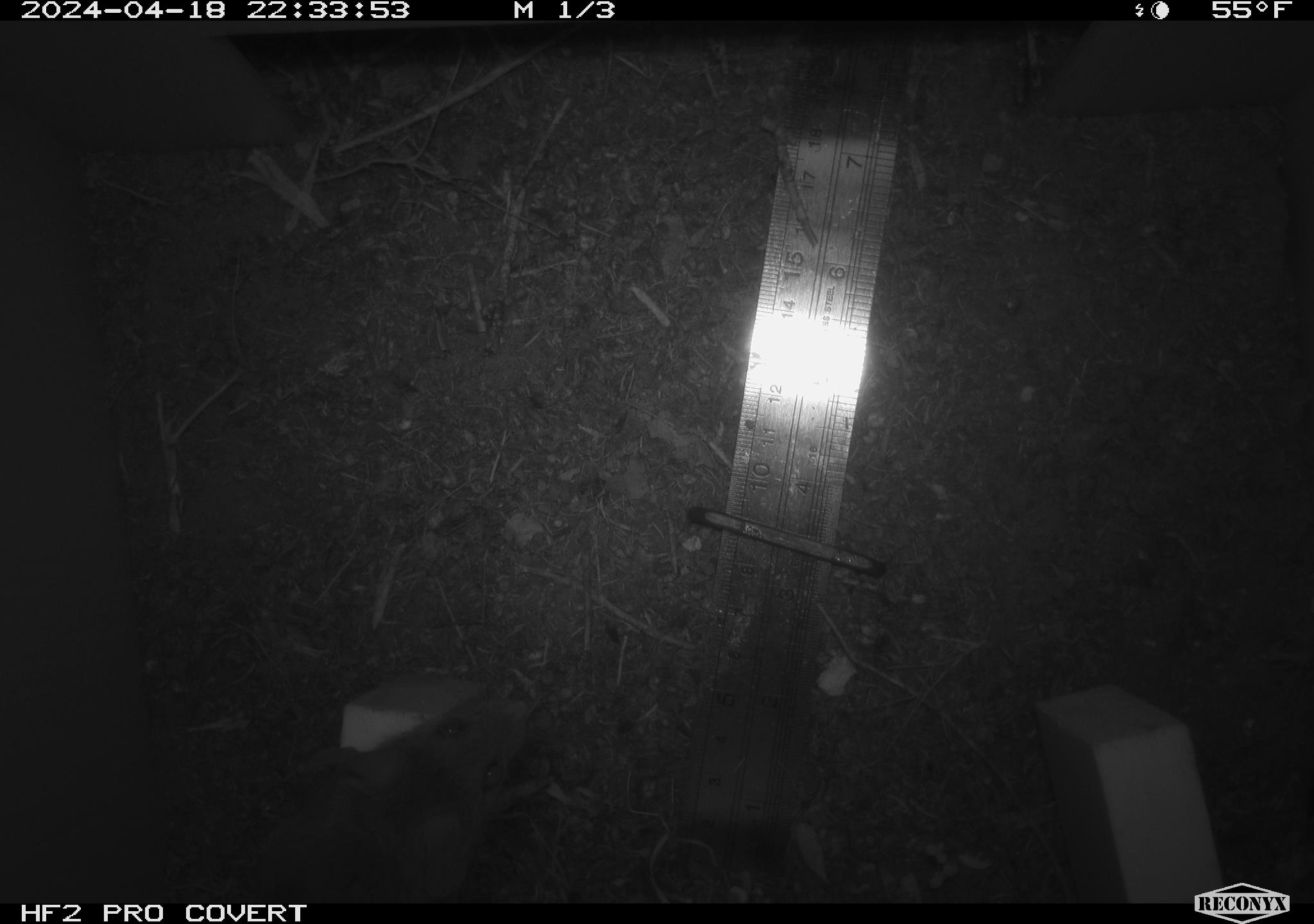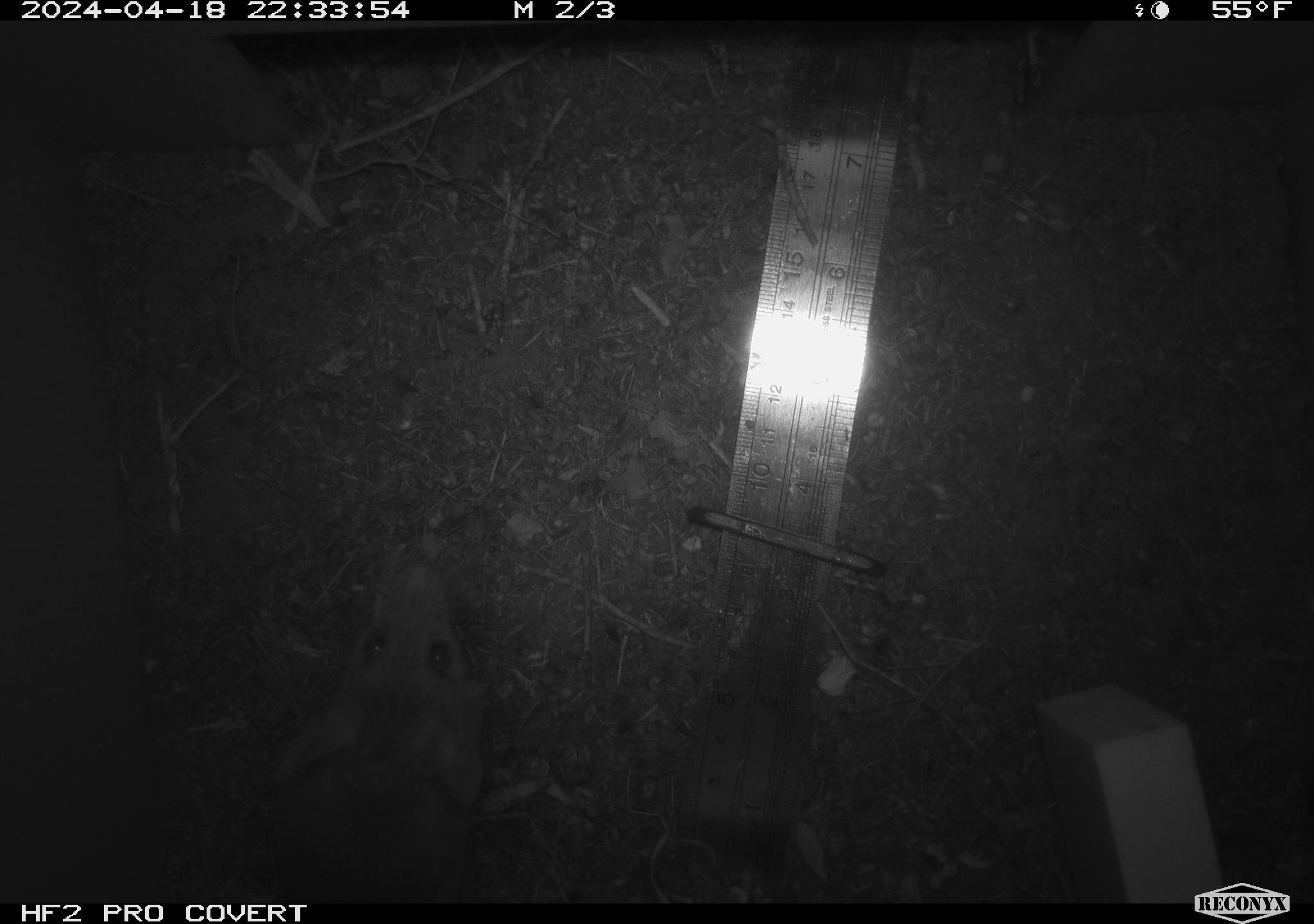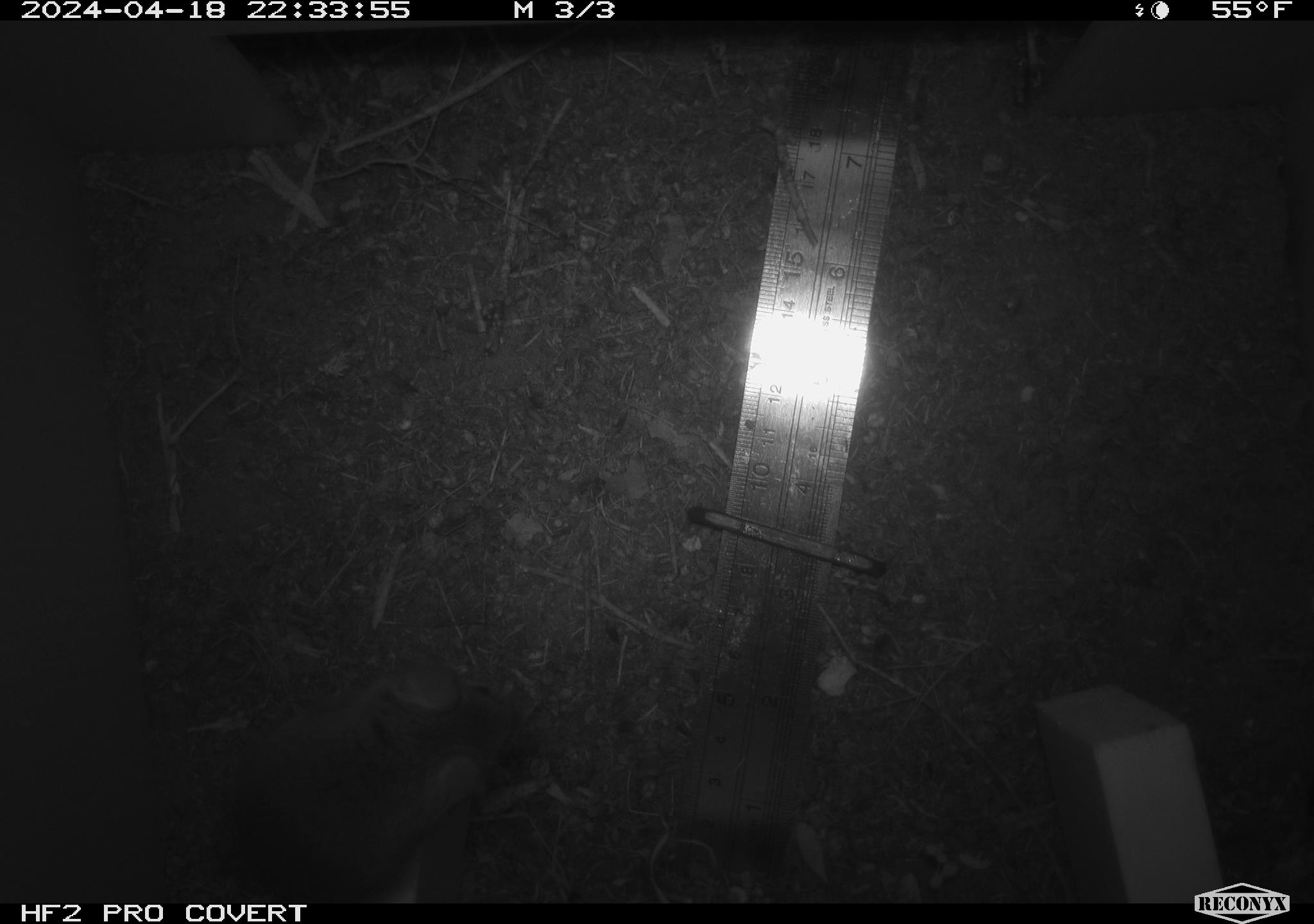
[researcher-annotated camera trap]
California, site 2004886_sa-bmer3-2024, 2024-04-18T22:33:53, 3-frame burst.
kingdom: Animalia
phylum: Chordata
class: Mammalia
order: Rodentia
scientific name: Rodentia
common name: mouse species